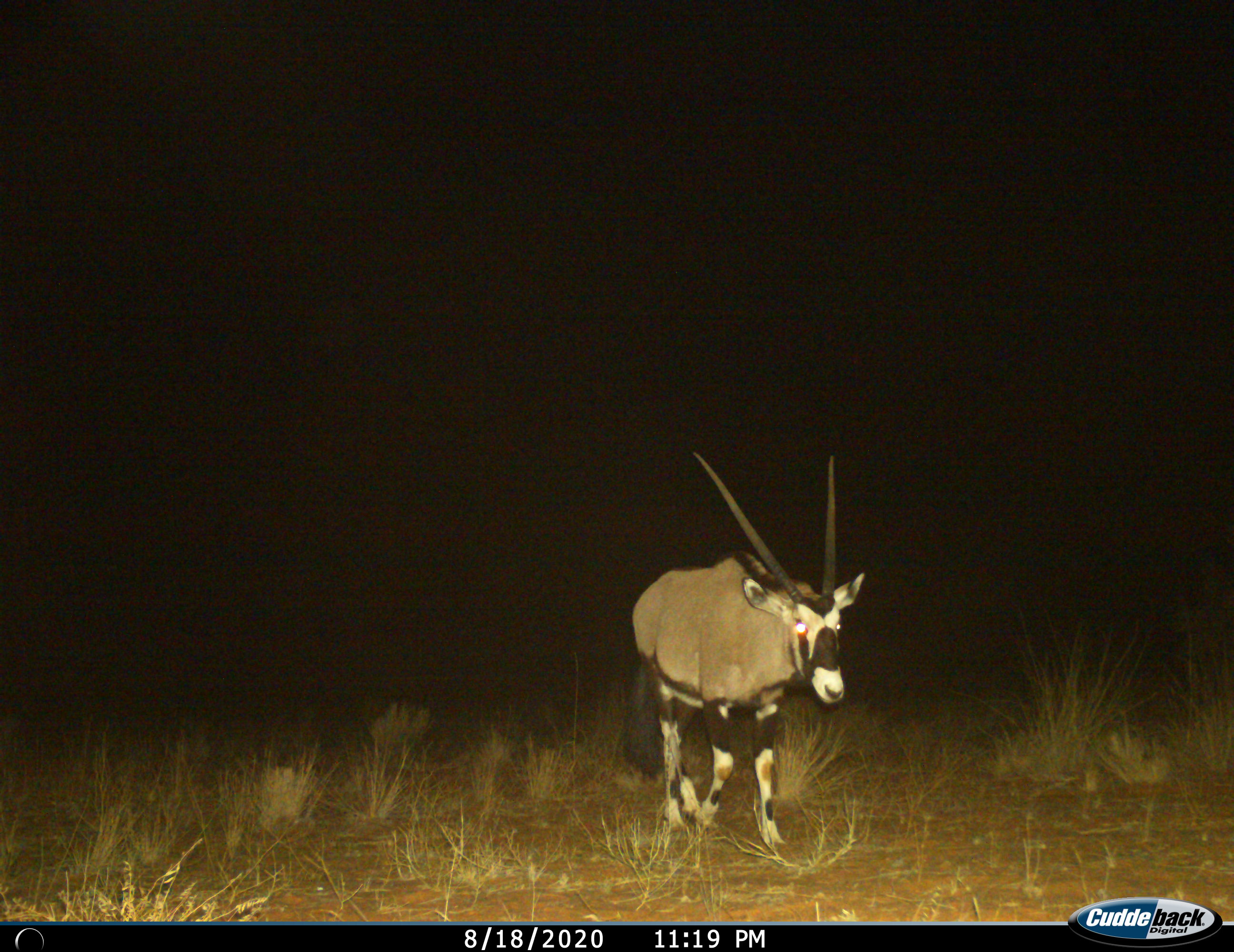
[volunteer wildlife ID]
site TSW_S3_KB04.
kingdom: Animalia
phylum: Chordata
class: Mammalia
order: Artiodactyla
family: Bovidae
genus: Oryx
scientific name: Oryx gazella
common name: gemsbok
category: oryx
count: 1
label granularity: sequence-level